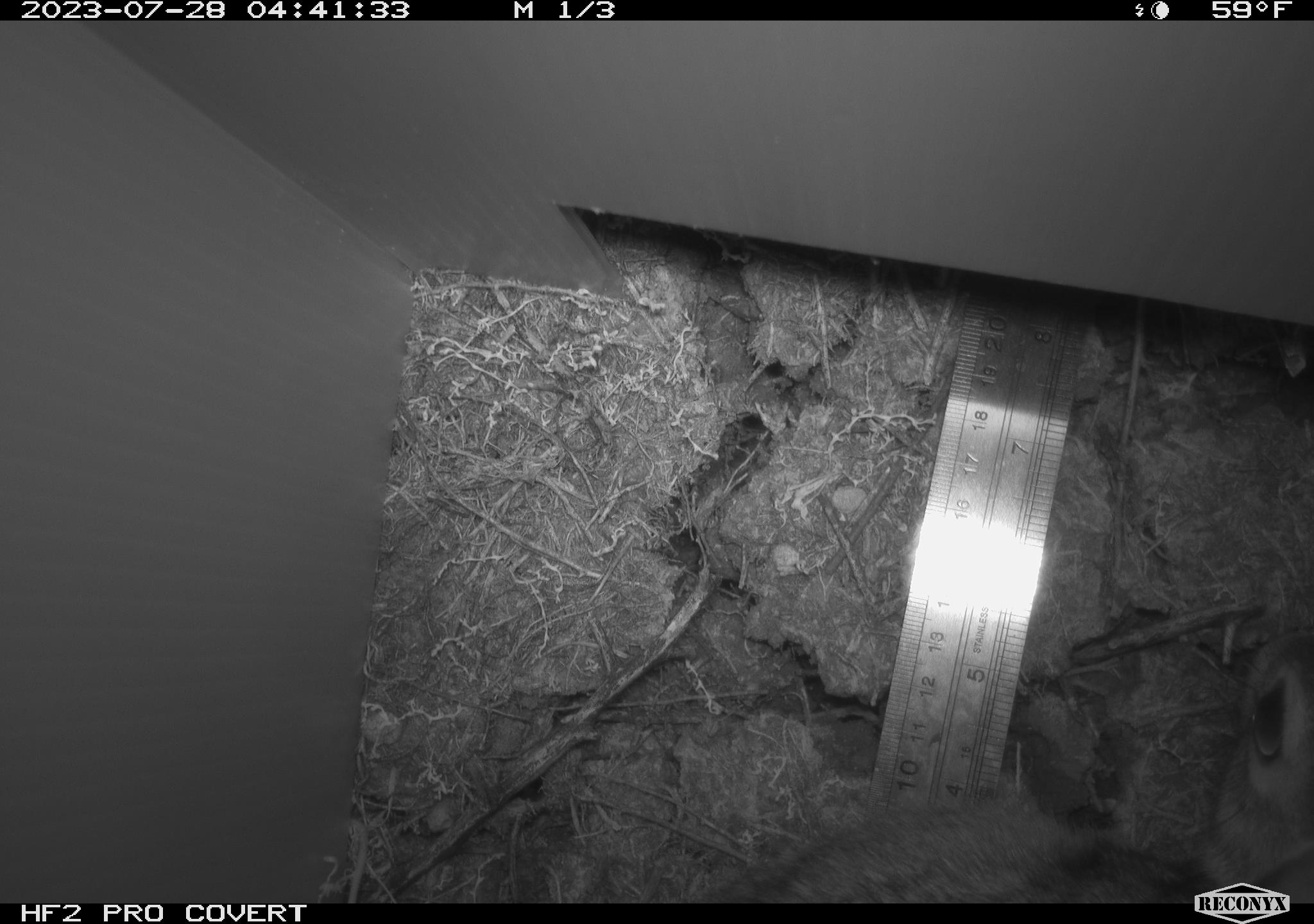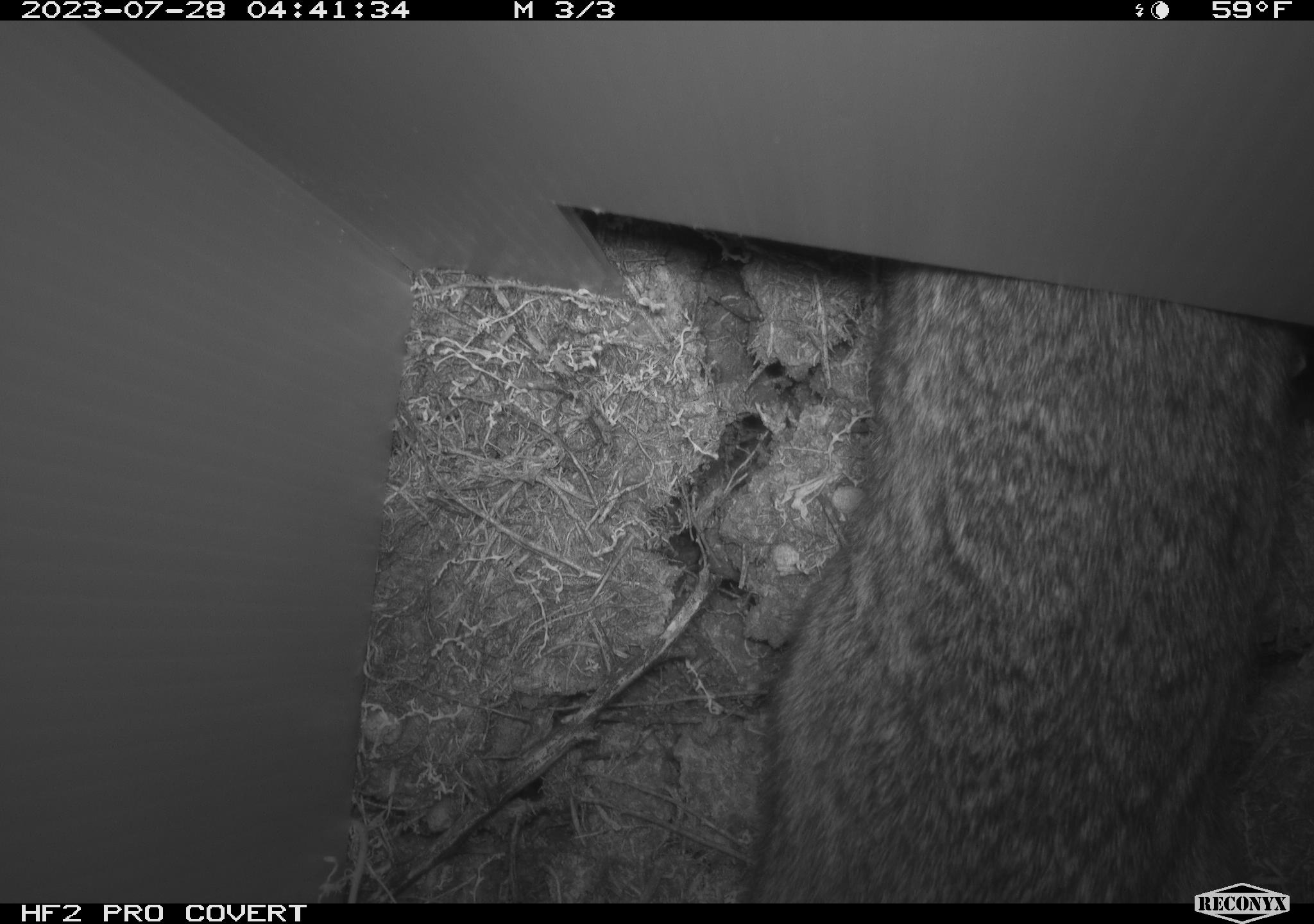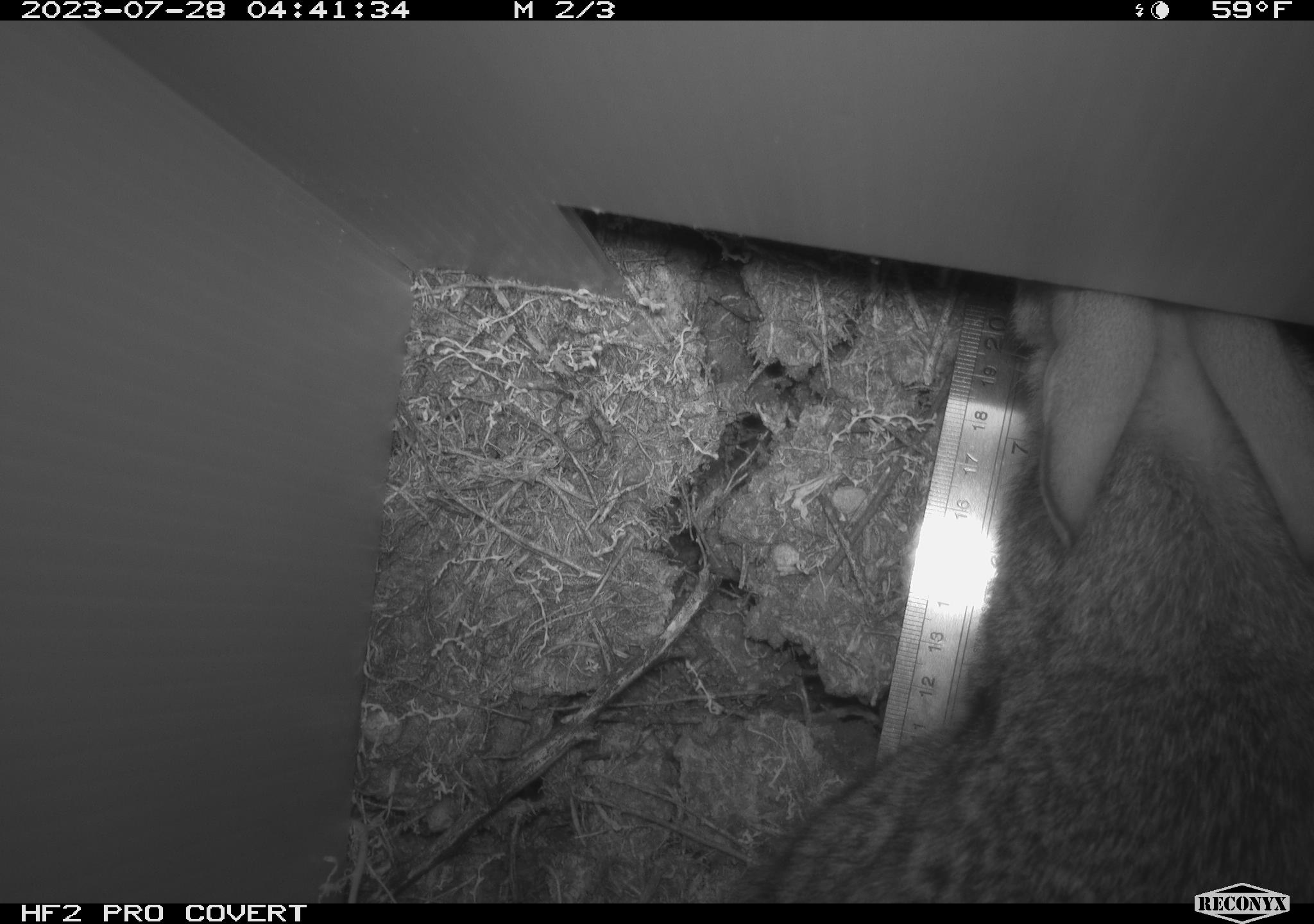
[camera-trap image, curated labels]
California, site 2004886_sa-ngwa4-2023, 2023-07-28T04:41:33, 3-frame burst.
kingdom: Animalia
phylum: Chordata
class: Mammalia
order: Lagomorpha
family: Leporidae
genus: Sylvilagus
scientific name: Sylvilagus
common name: cottontail rabbits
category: sylvilagus species